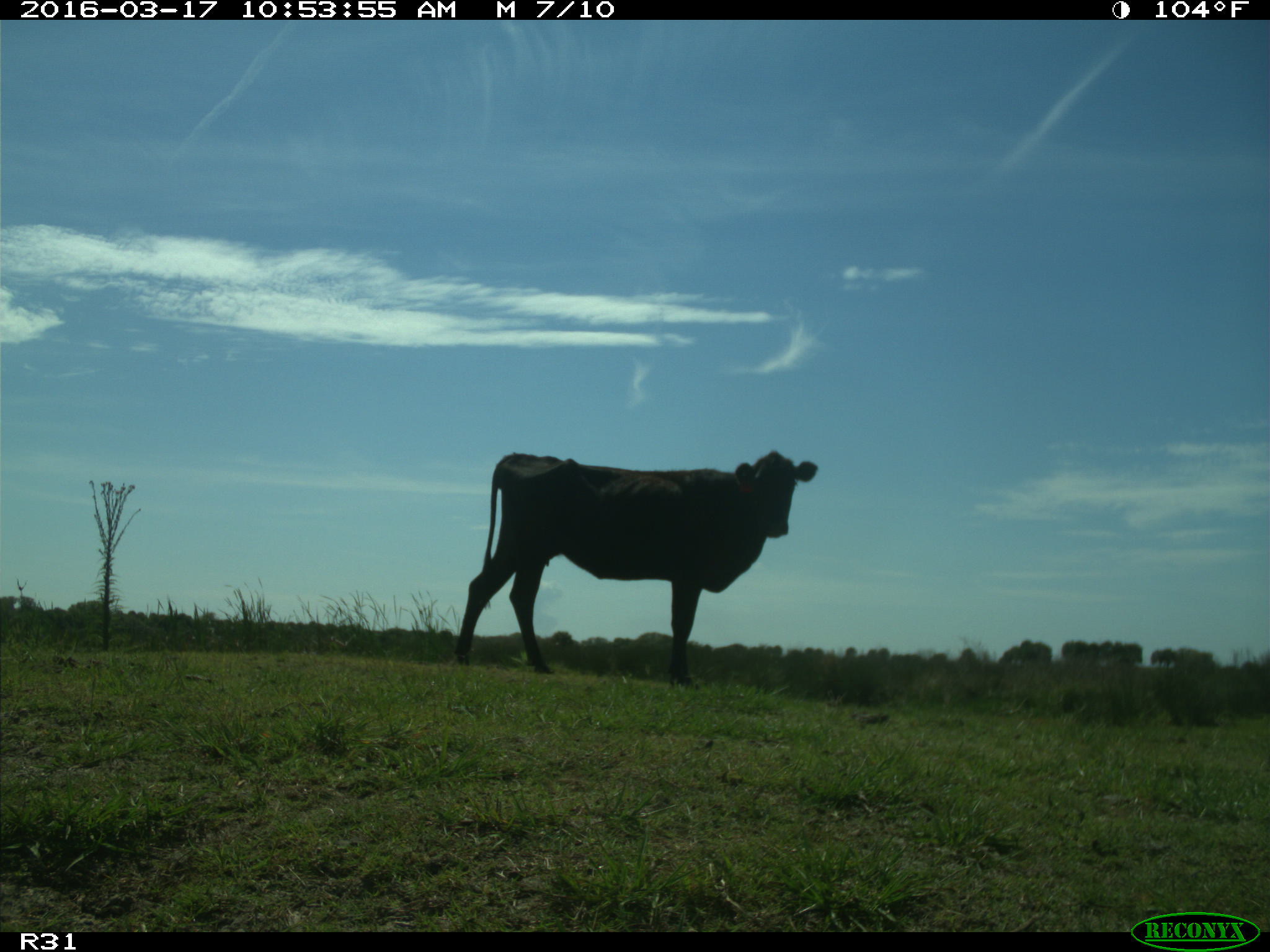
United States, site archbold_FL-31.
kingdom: Animalia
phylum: Chordata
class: Mammalia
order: Artiodactyla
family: Bovidae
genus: Bos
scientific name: Bos taurus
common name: domestic cow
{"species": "Bos taurus (domestic cow)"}